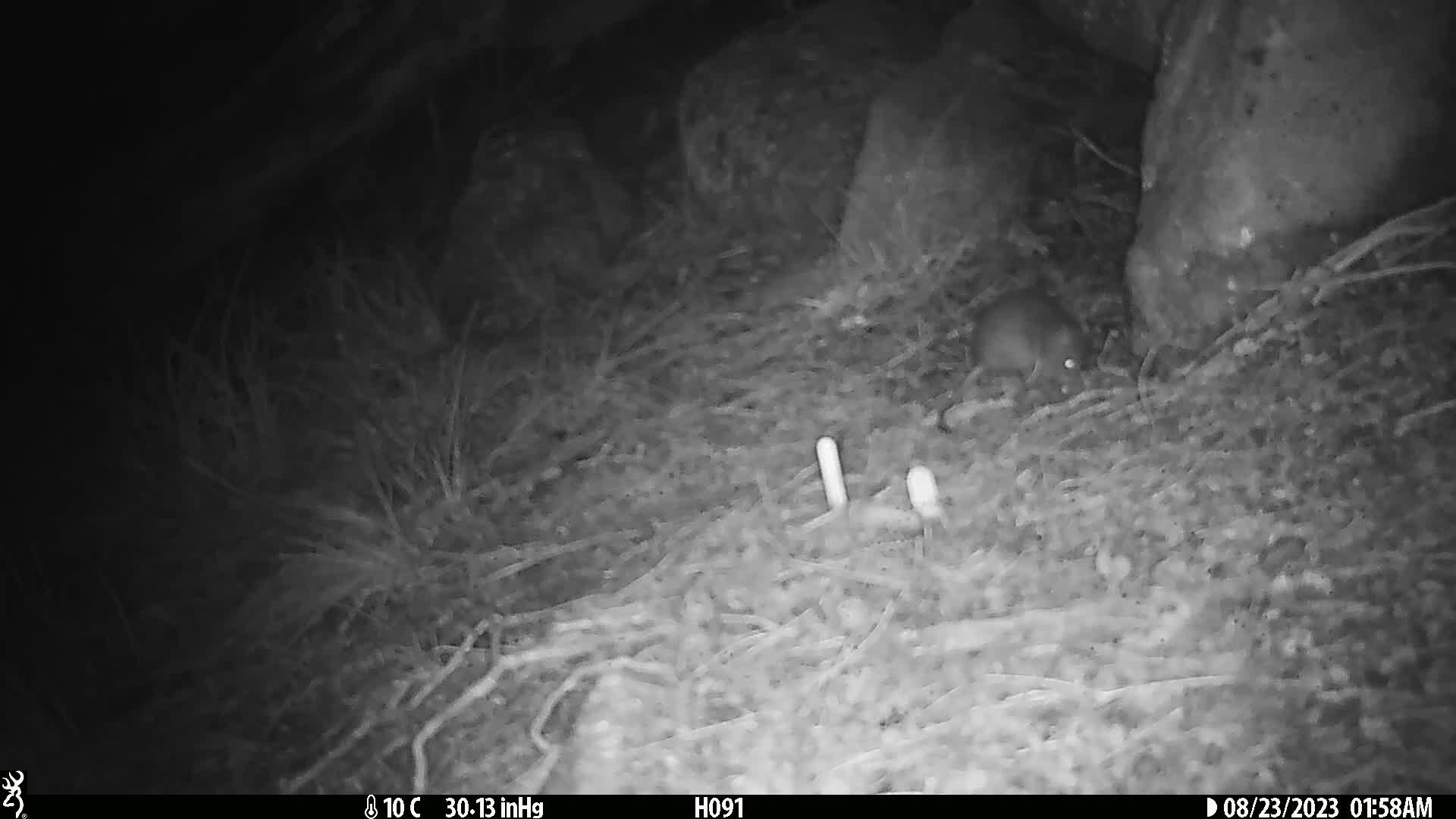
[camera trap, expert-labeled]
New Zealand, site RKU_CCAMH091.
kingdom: Animalia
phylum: Chordata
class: Mammalia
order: Rodentia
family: Muridae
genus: Rattus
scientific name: Rattus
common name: rat